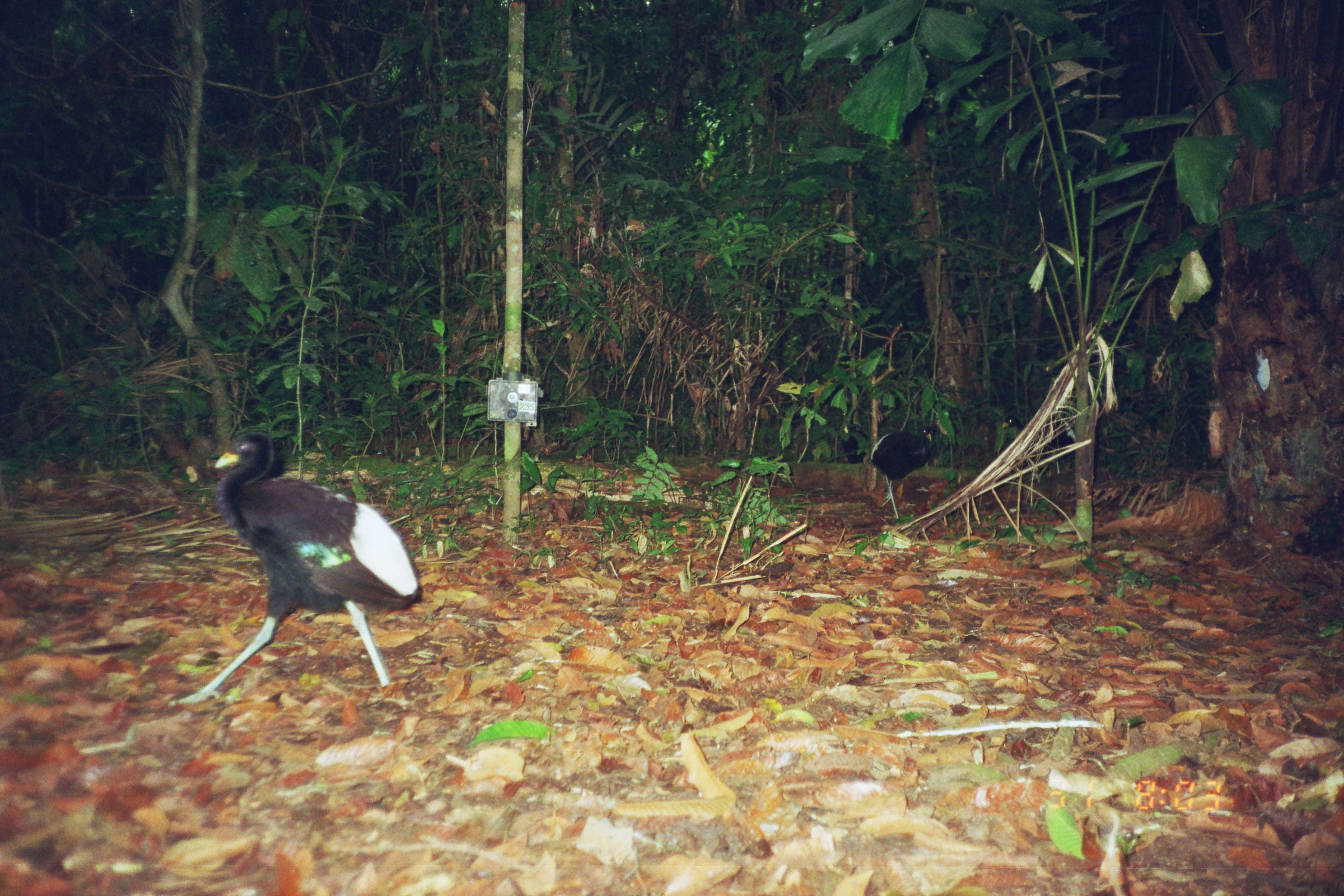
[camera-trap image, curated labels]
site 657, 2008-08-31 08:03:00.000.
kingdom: Animalia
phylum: Chordata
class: Aves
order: Gruiformes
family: Psophiidae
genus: Psophia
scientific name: Psophia leucoptera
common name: pale-winged trumpeter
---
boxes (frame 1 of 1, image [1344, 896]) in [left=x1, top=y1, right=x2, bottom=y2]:
psophia leucoptera: [left=168, top=430, right=420, bottom=707]; [left=870, top=425, right=934, bottom=519]; [left=1001, top=406, right=1082, bottom=459]; [left=836, top=422, right=870, bottom=466]